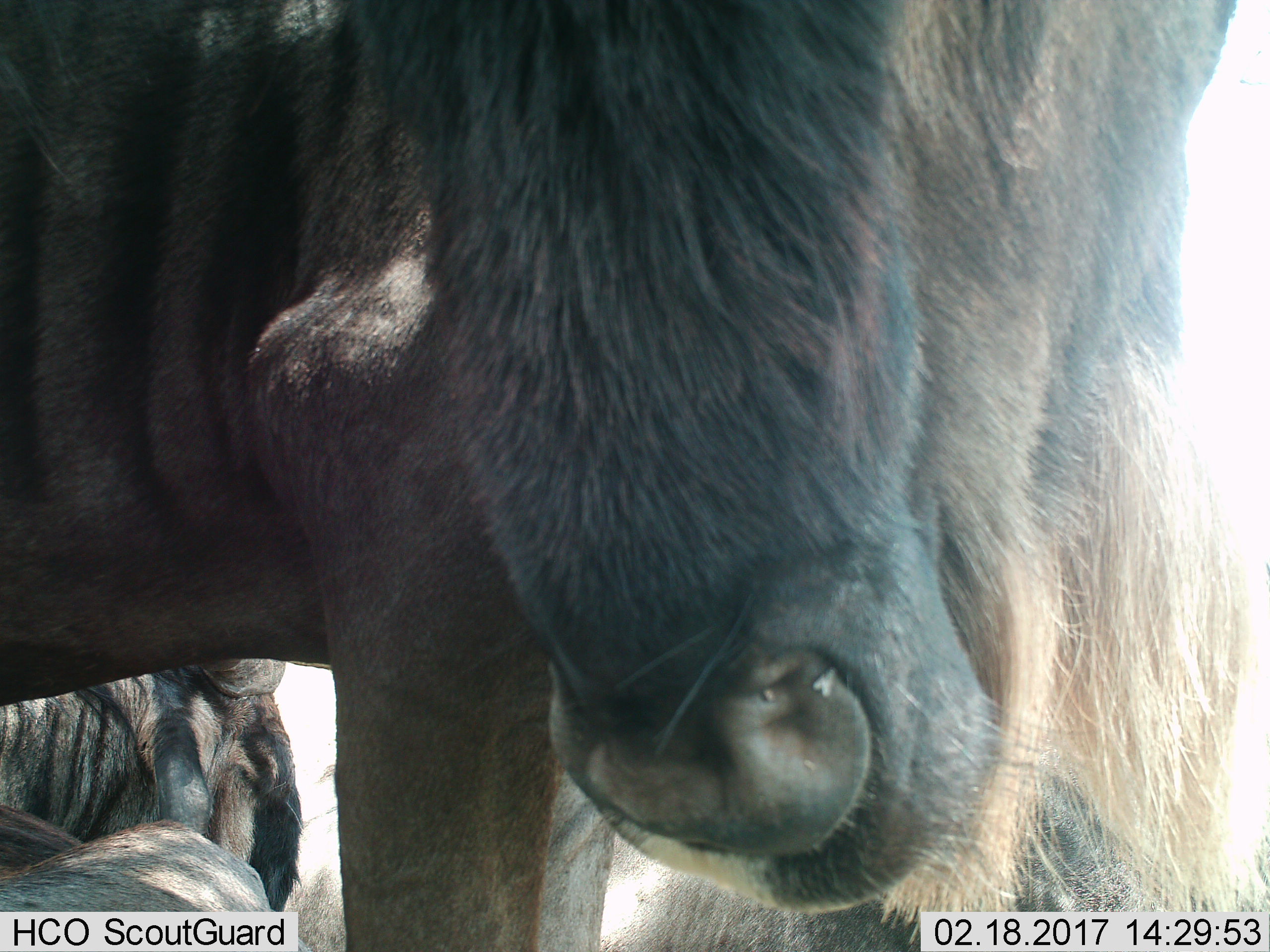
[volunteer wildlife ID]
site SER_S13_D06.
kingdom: Animalia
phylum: Chordata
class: Mammalia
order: Artiodactyla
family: Bovidae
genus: Connochaetes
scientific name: Connochaetes taurinus taurinus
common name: blue wildebeest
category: wildebeestblue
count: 3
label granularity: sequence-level